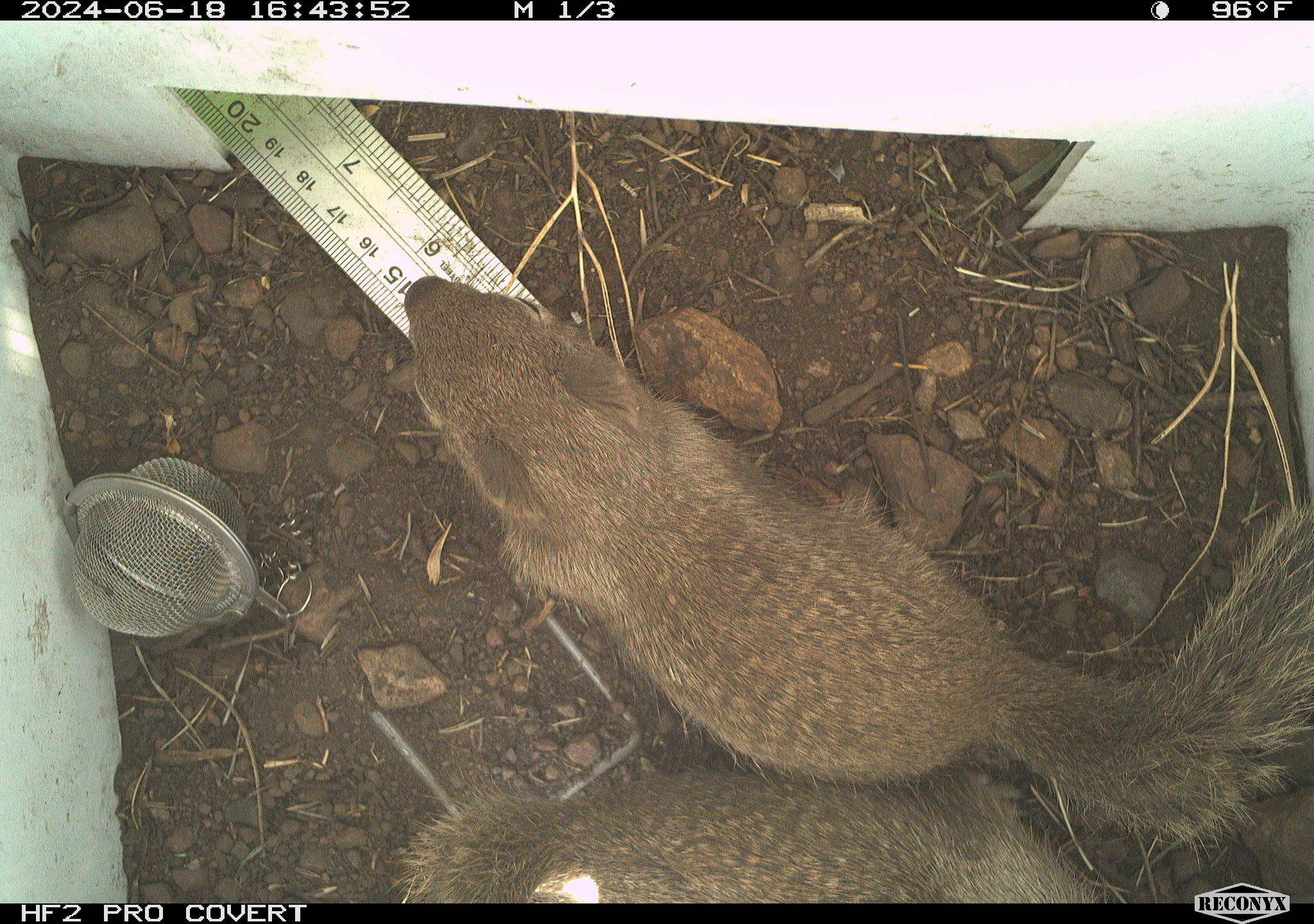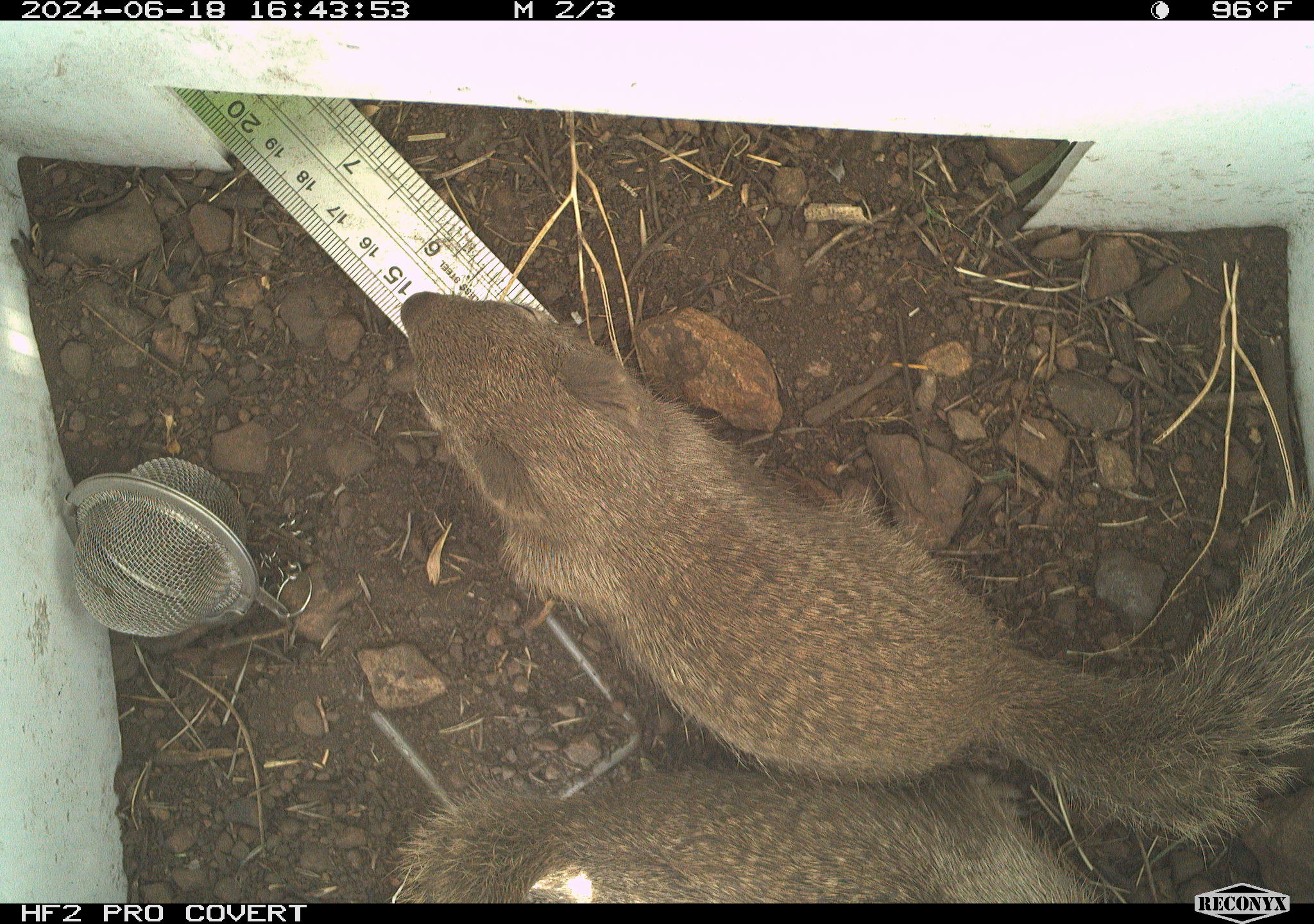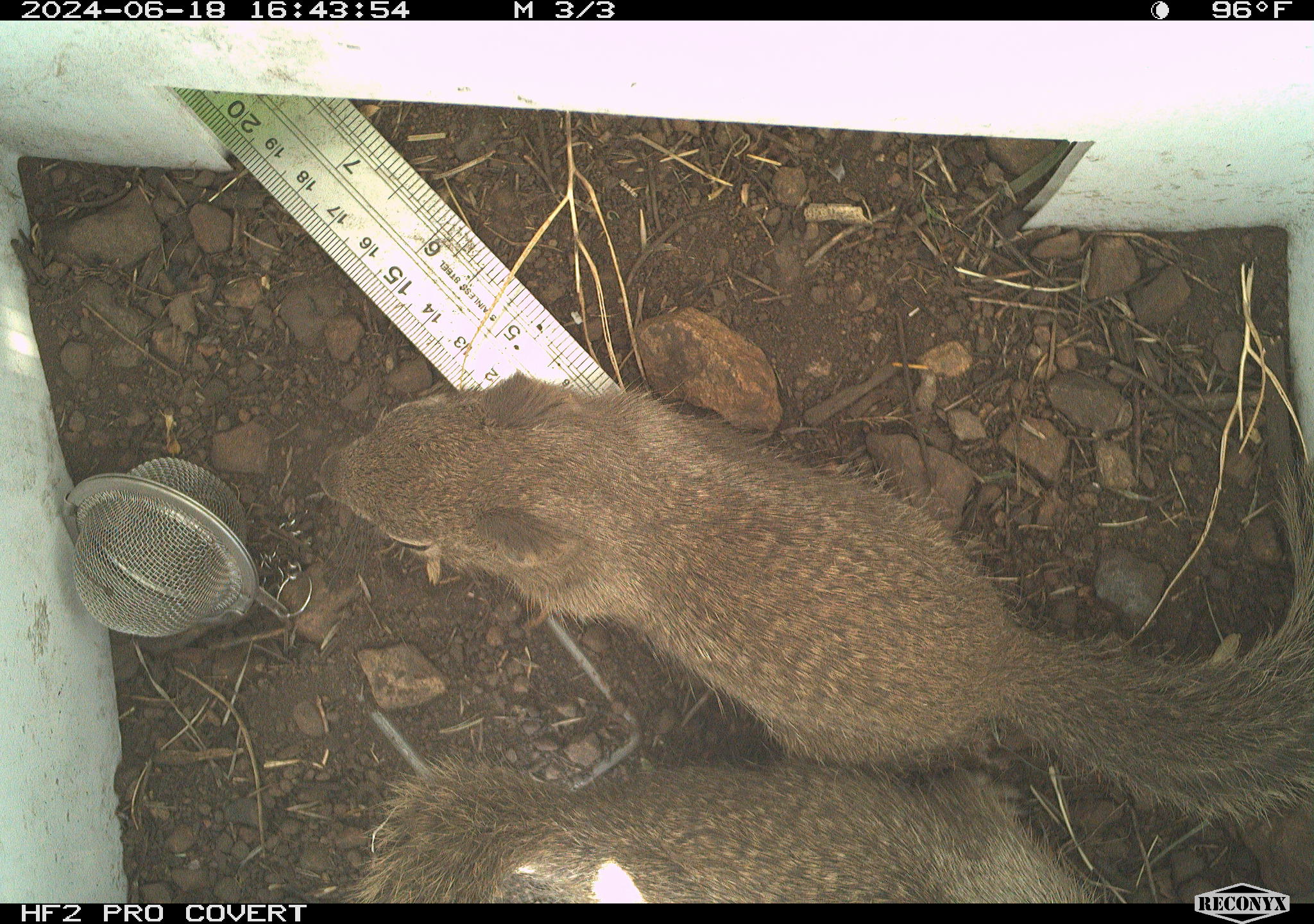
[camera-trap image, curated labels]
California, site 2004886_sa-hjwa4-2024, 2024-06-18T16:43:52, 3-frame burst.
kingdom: Animalia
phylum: Chordata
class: Mammalia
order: Rodentia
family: Sciuridae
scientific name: Sciuridae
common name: squirrels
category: sciuridae family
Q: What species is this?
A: Sciuridae family (squirrels) (Sciuridae).